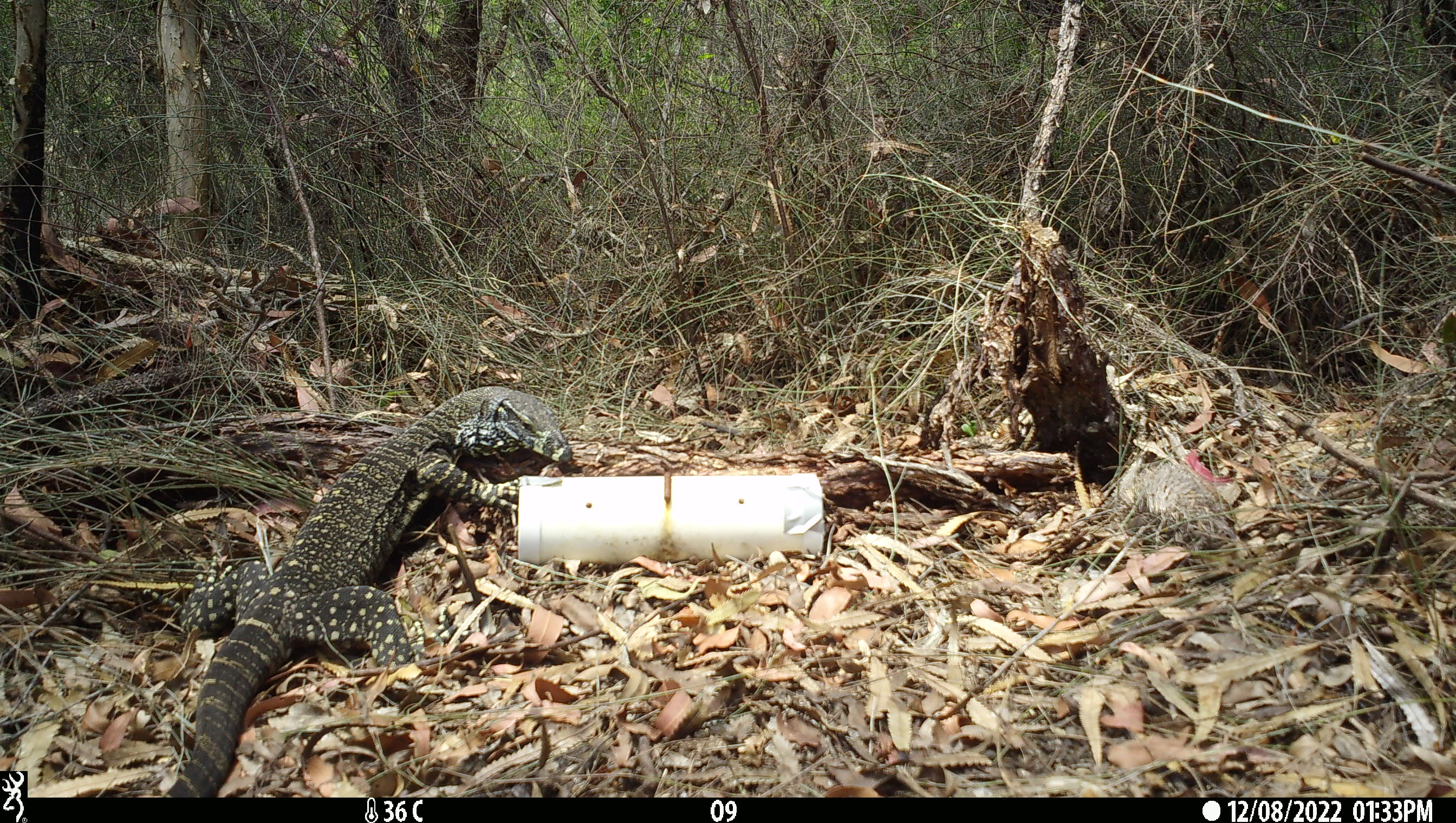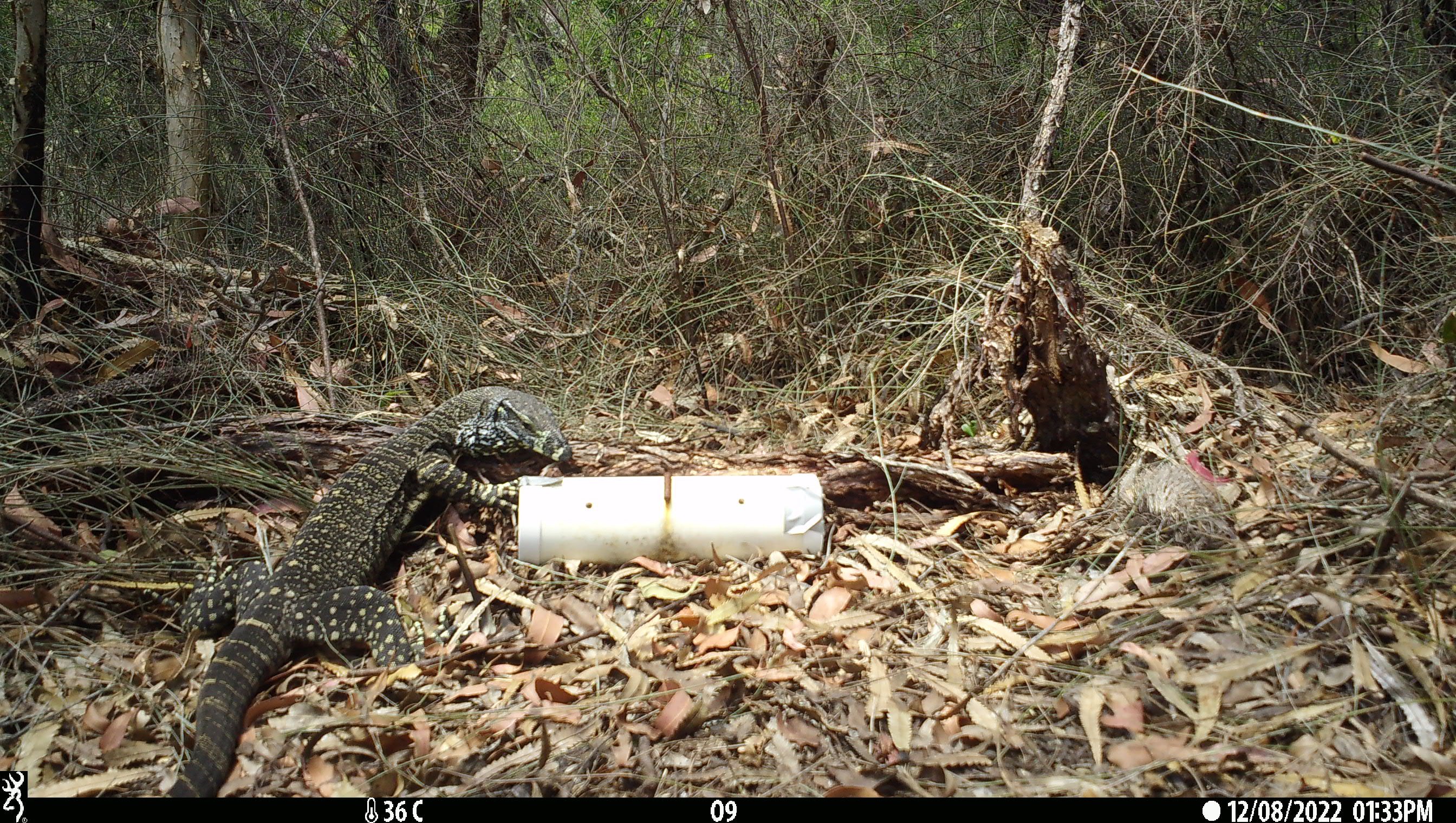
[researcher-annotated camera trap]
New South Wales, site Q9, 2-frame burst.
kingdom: Animalia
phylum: Chordata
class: Reptilia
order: Squamata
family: Varanidae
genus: Varanus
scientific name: Varanus varius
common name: lace monitor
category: goanna